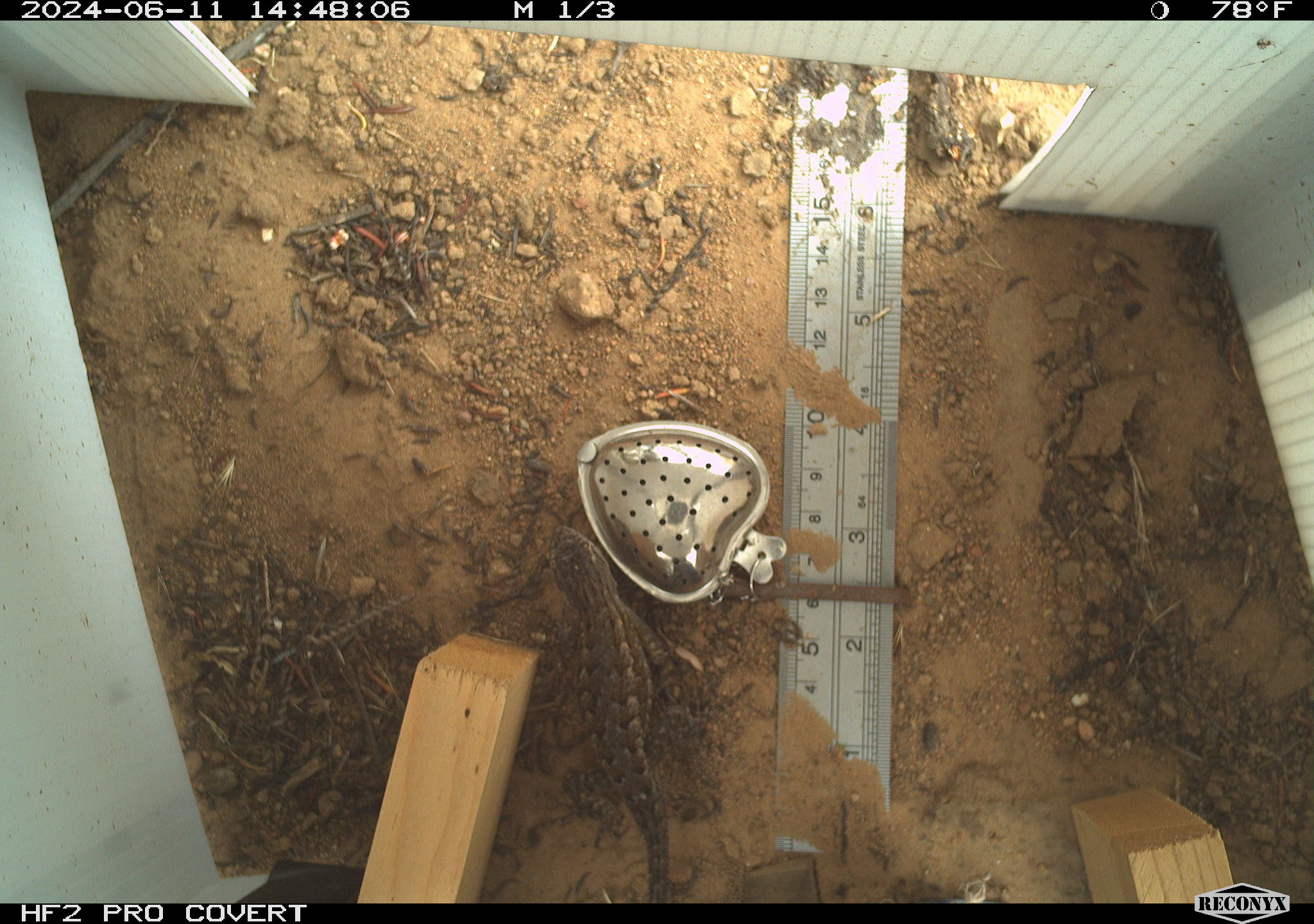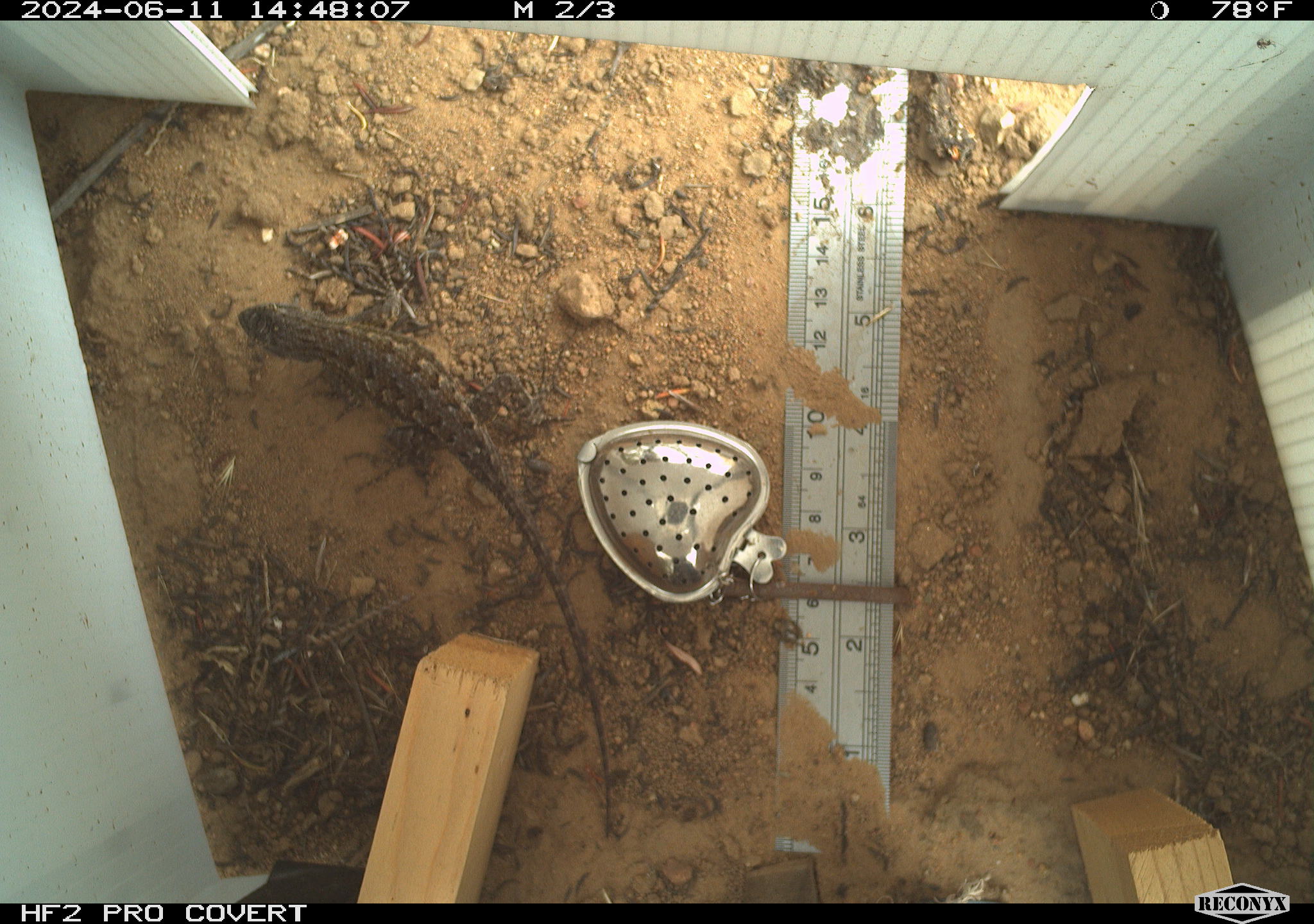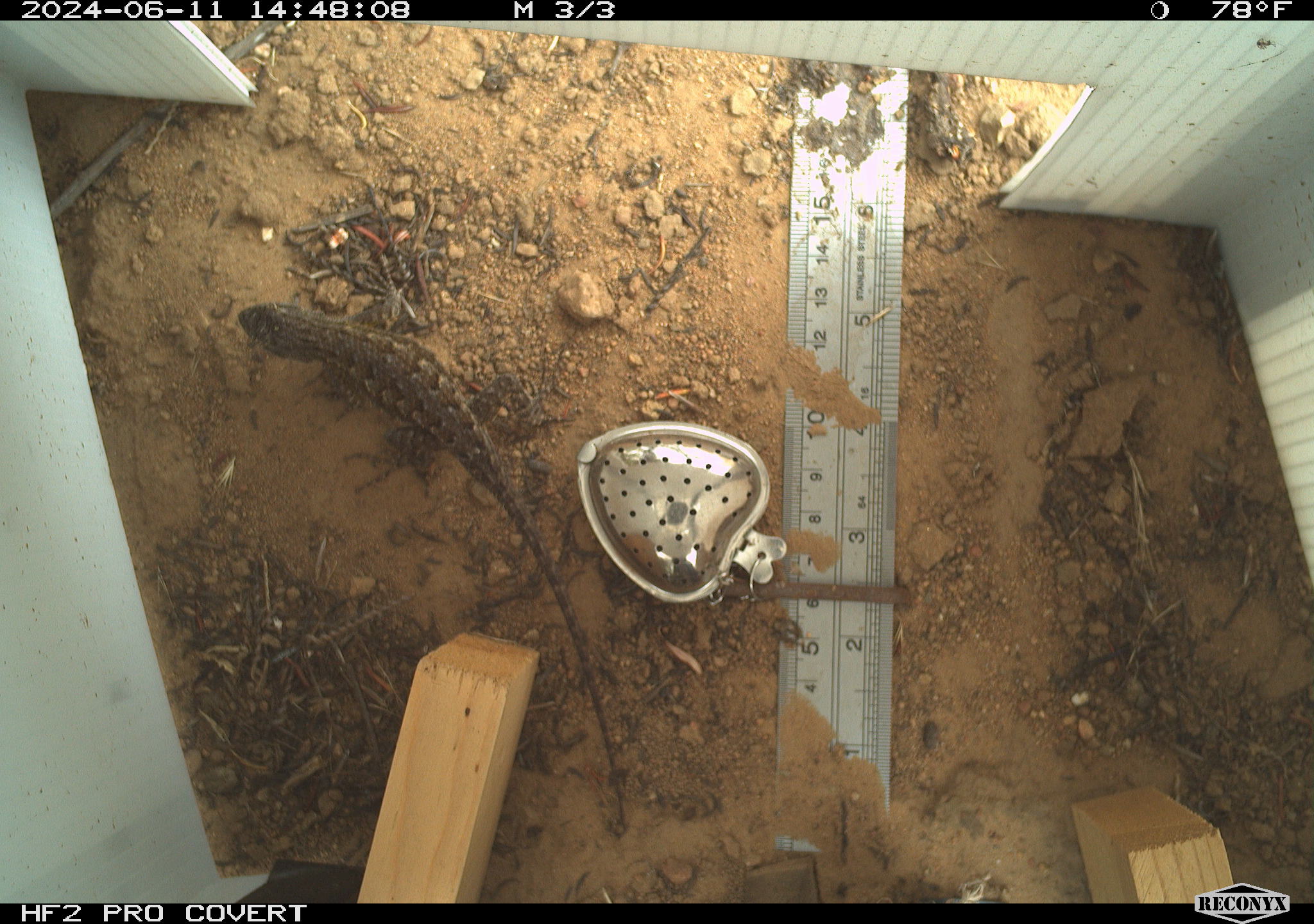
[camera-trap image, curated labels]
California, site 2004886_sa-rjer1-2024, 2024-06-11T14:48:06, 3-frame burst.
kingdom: Animalia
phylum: Chordata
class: Reptilia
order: Squamata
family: Phrynosomatidae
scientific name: Phrynosomatidae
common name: phrynosomatid lizards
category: phrynosomatidae family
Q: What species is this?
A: Phrynosomatidae family (phrynosomatid lizards) (Phrynosomatidae).